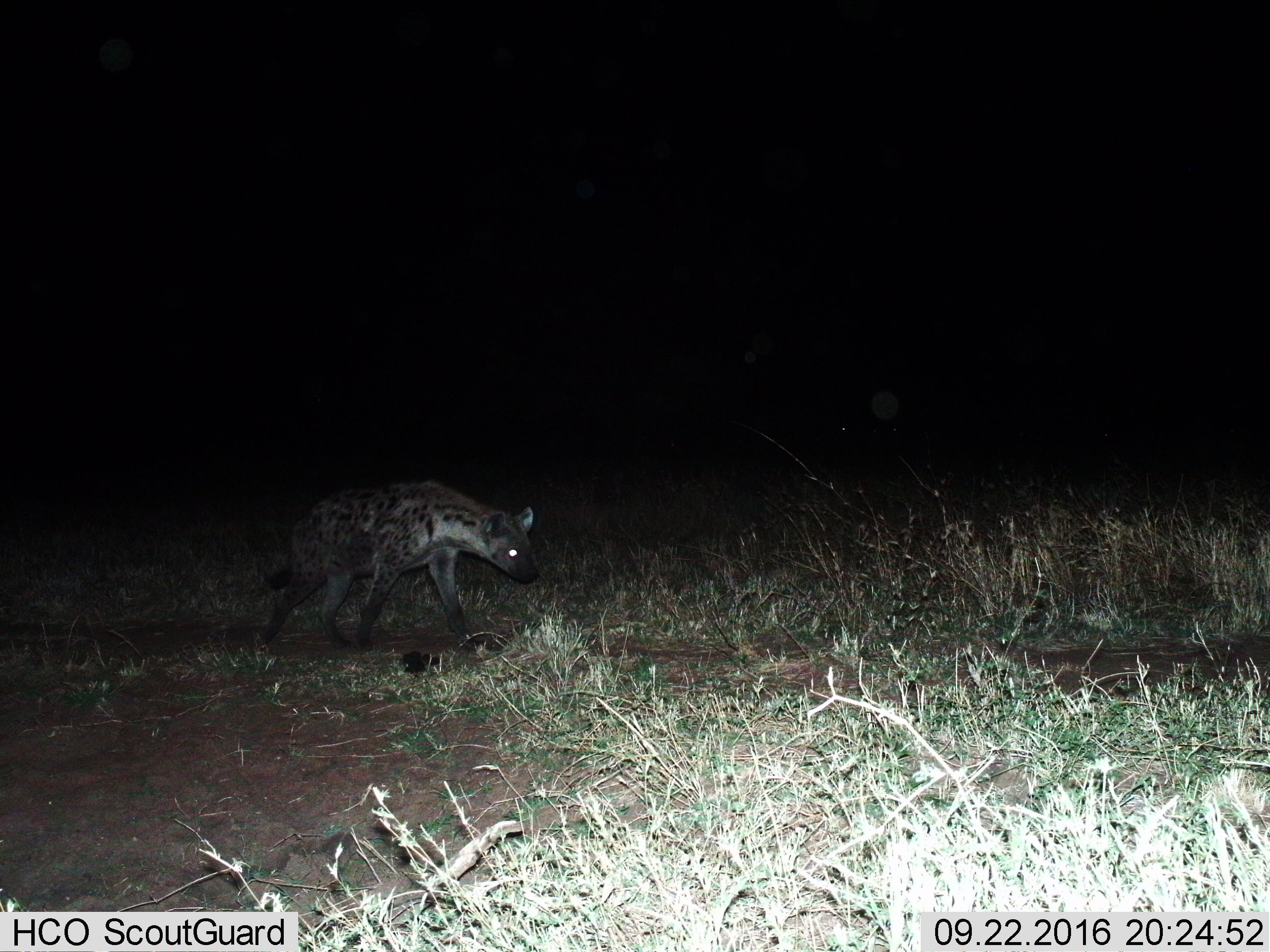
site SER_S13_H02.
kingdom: Animalia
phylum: Chordata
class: Mammalia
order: Carnivora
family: Hyaenidae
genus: Crocuta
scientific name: Crocuta crocuta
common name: spotted hyena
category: hyenaspotted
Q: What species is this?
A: Hyenaspotted (spotted hyena) (Crocuta crocuta).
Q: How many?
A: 1.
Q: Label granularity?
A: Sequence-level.